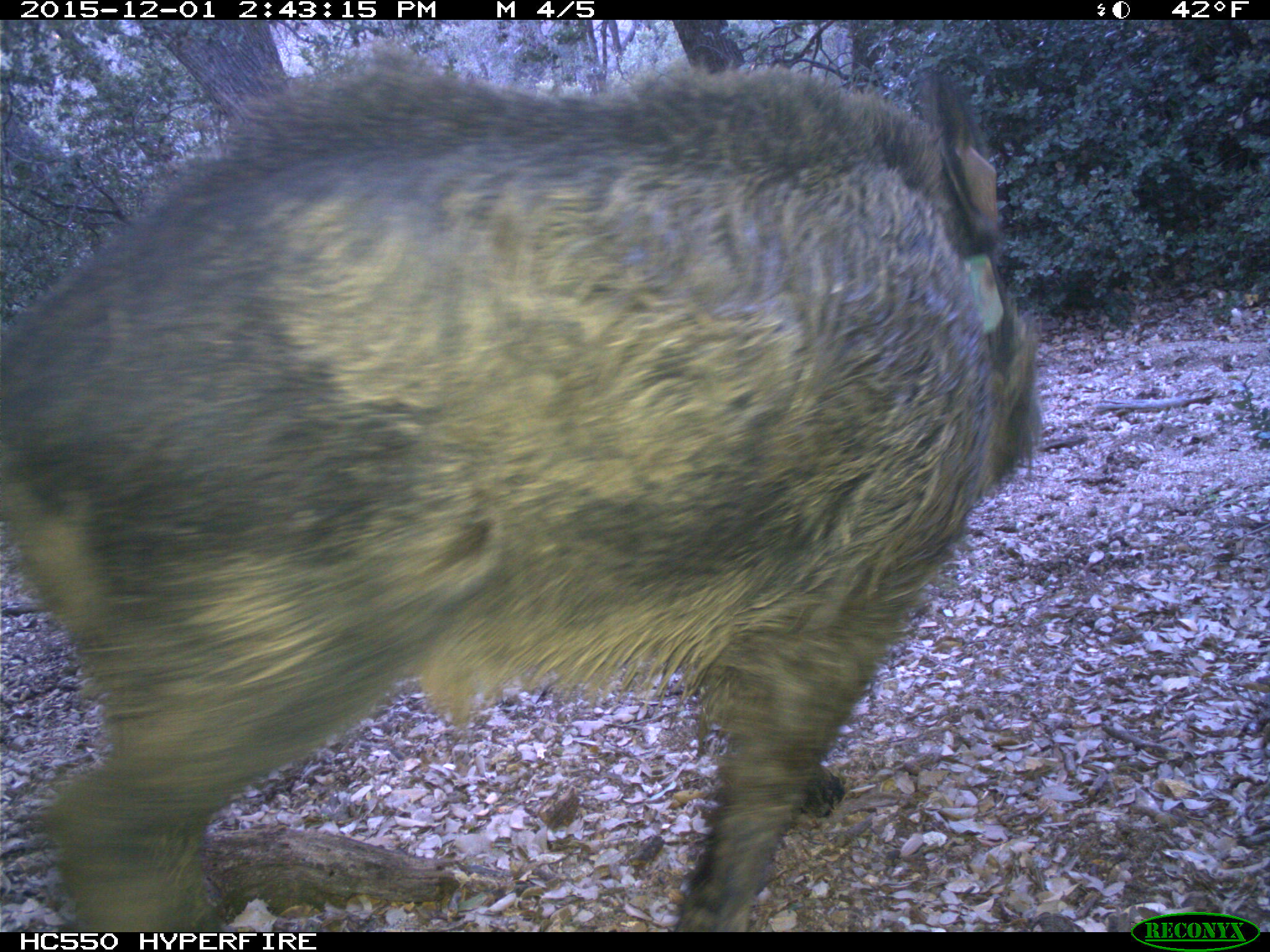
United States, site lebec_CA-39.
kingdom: Animalia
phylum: Chordata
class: Mammalia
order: Artiodactyla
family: Suidae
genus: Sus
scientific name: Sus scrofa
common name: wild boar